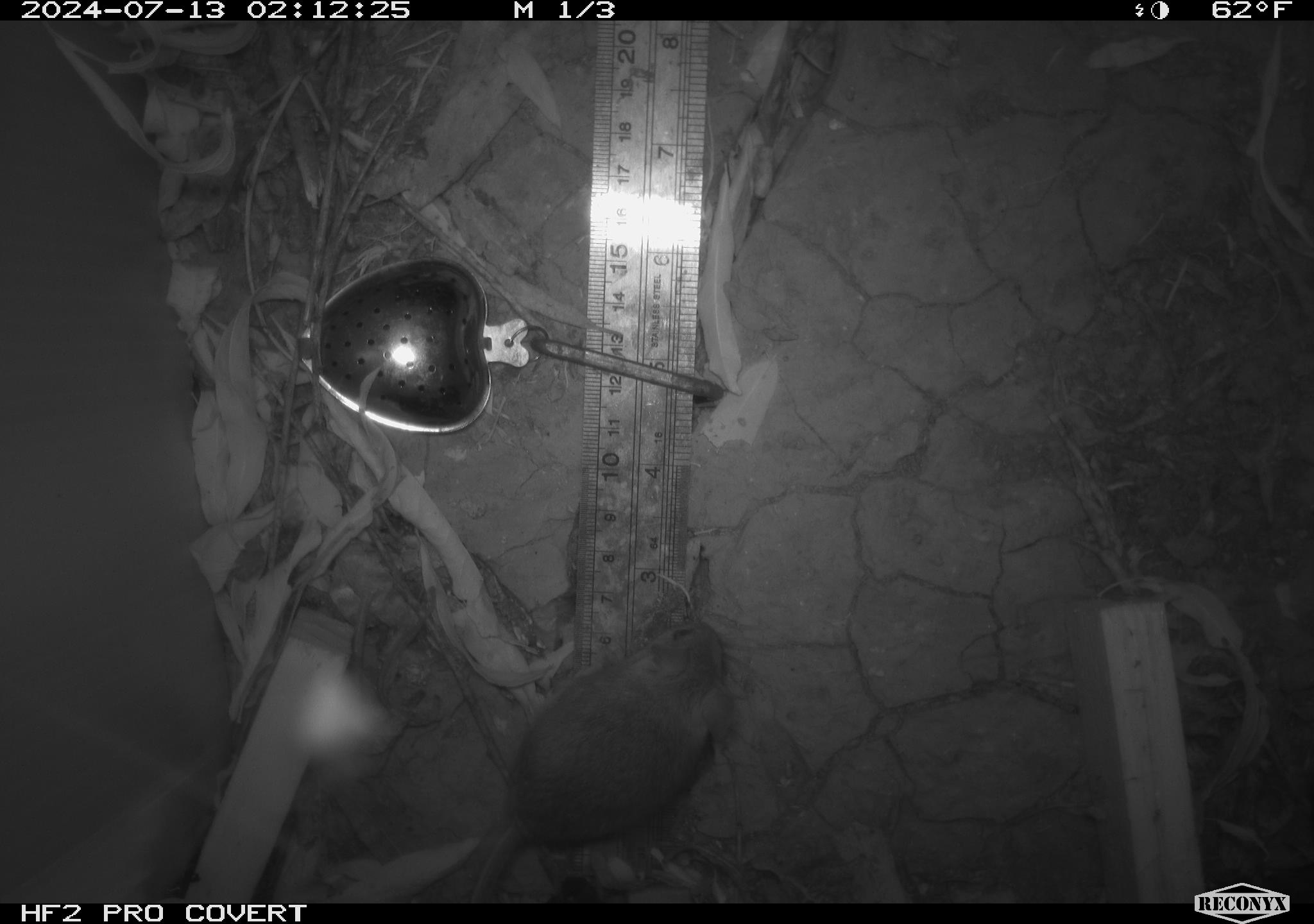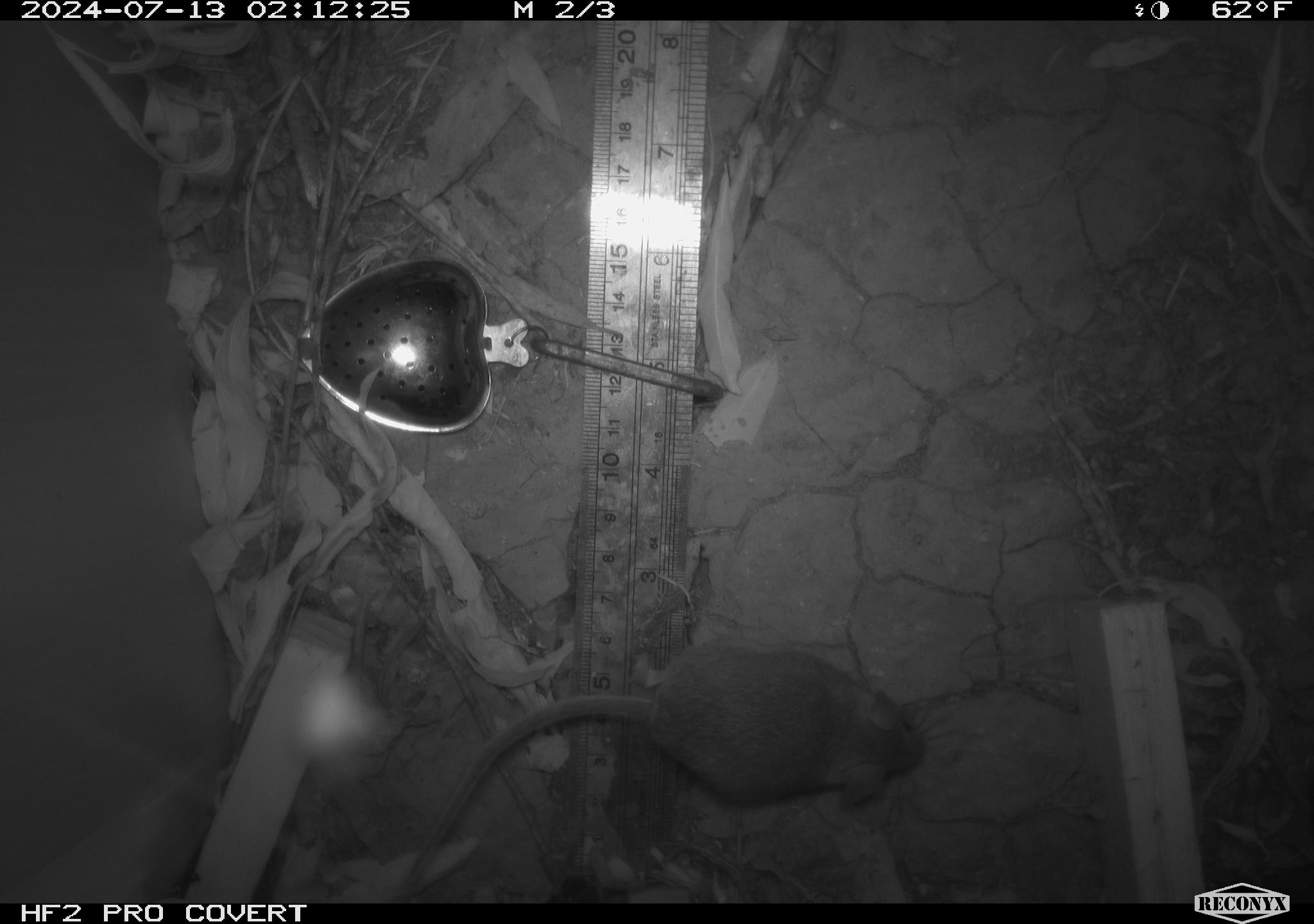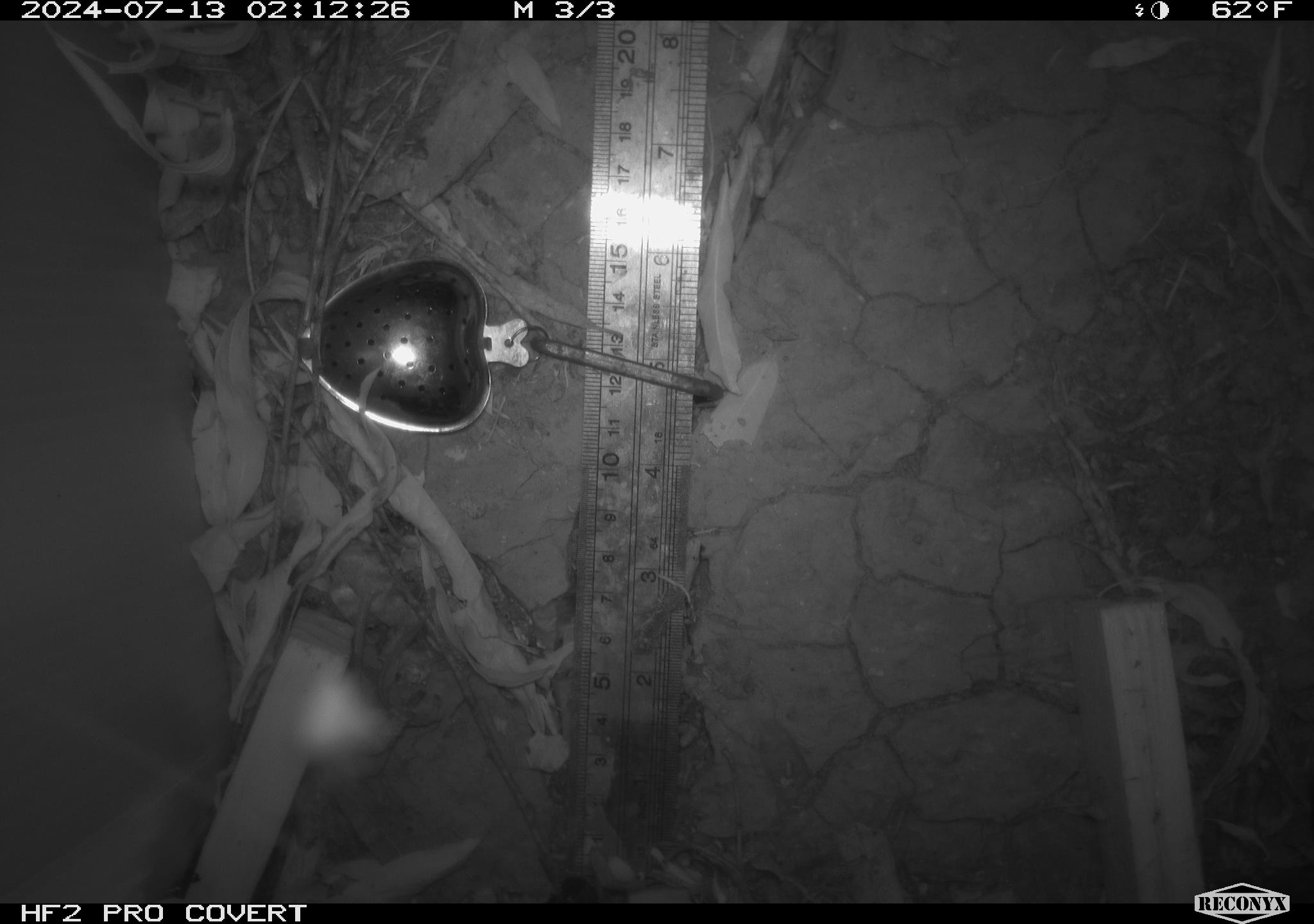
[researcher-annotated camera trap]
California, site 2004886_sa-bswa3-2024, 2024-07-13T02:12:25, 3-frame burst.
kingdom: Animalia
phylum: Chordata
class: Mammalia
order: Rodentia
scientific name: Rodentia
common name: mouse species